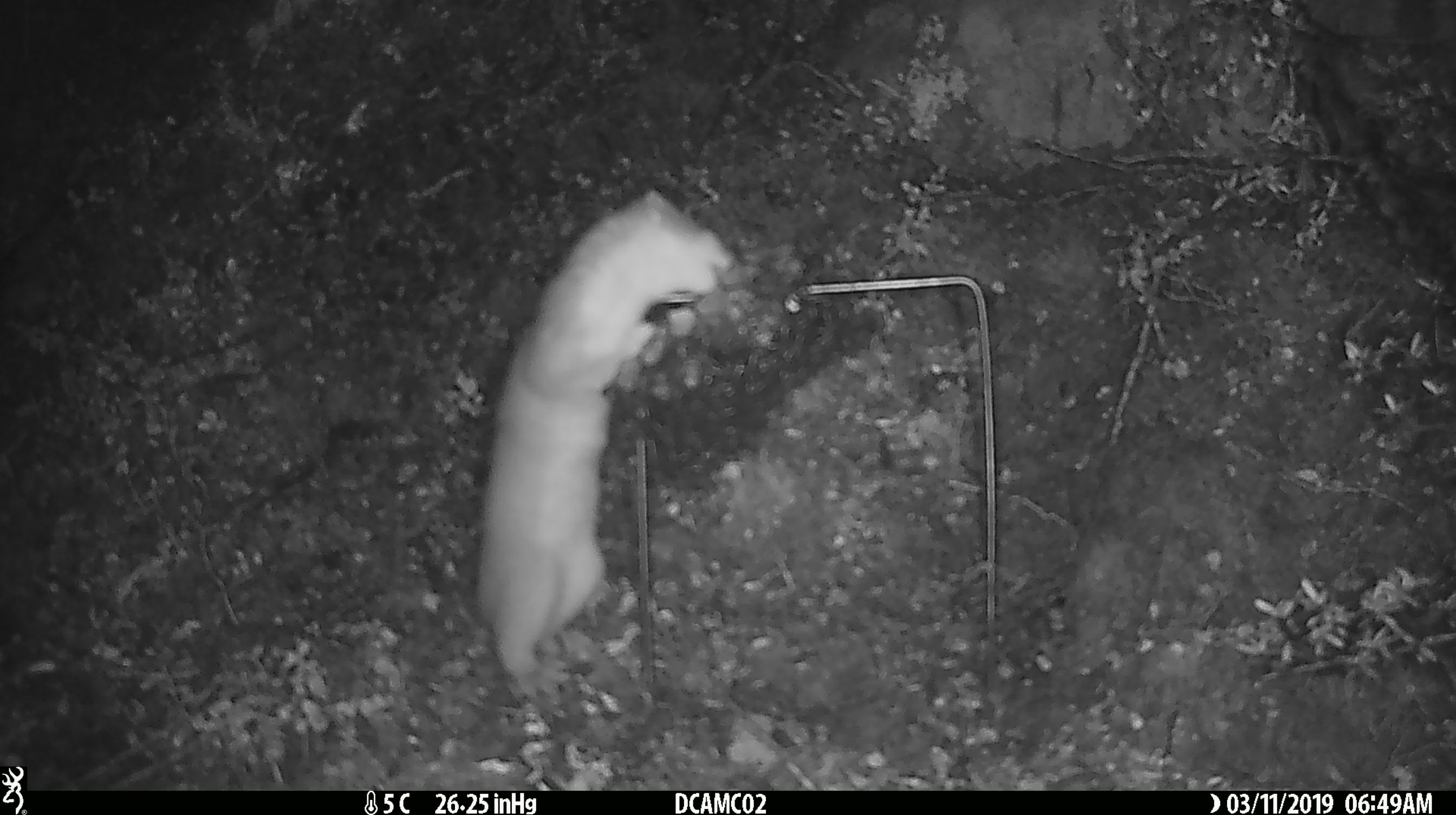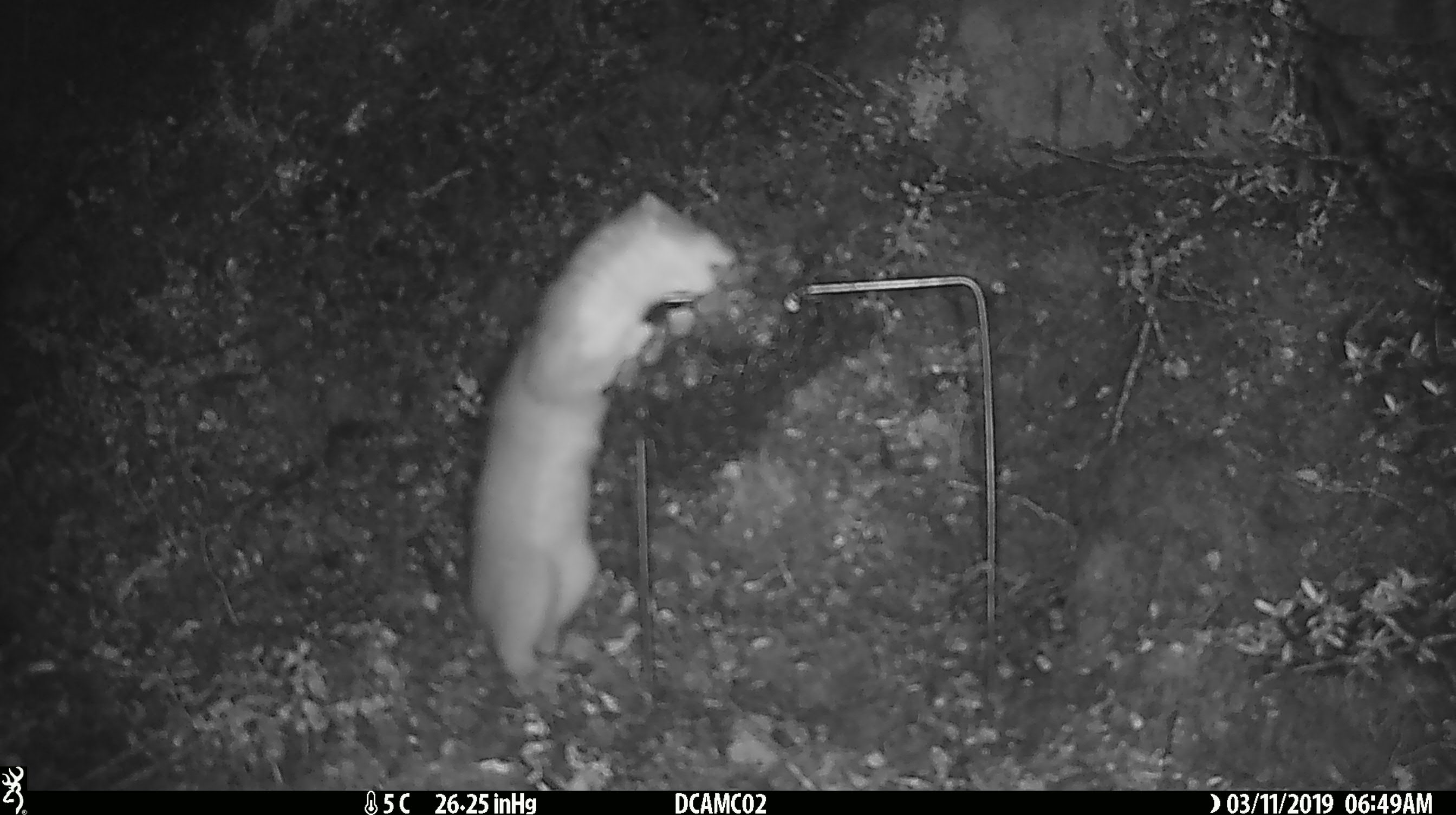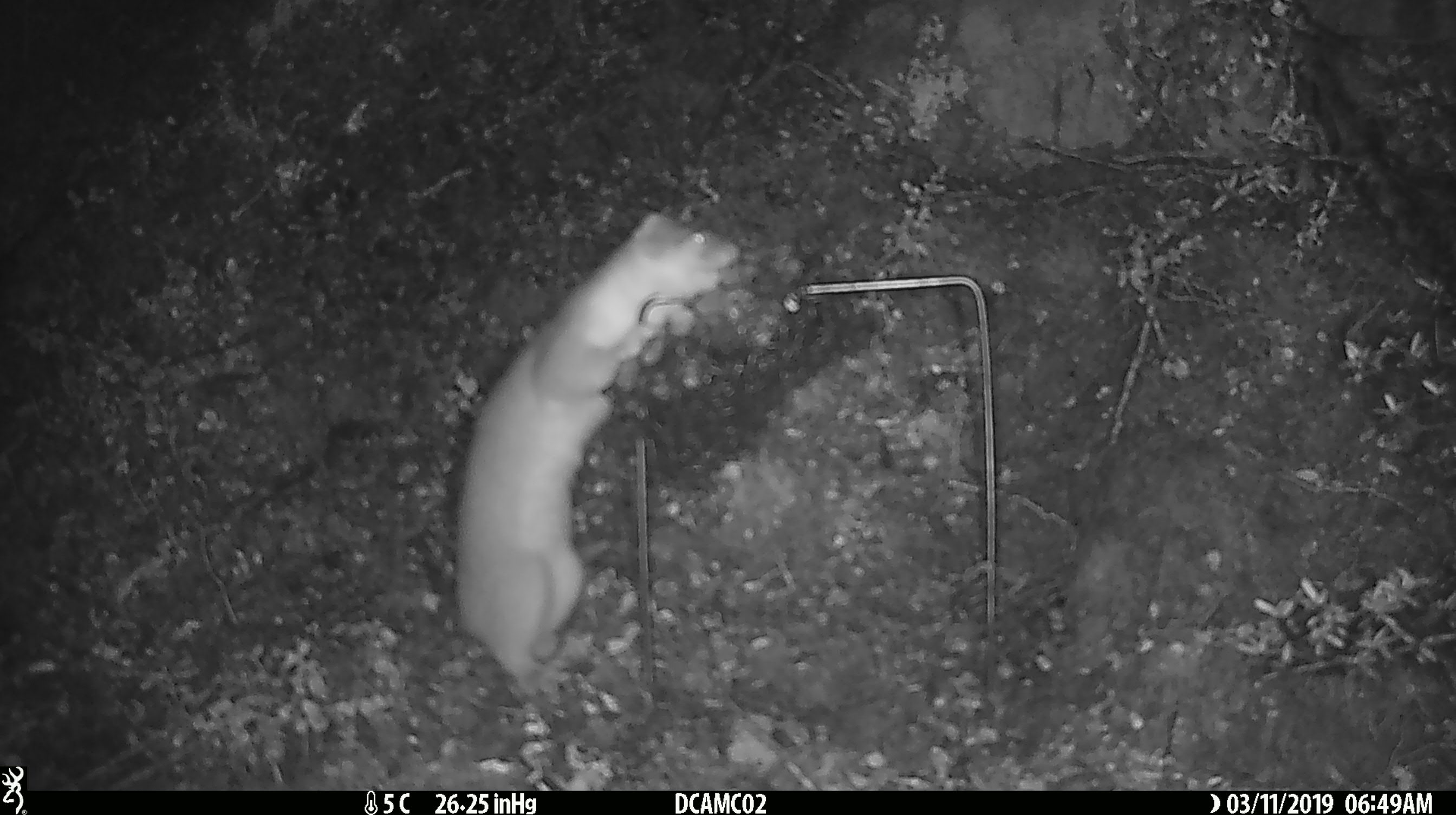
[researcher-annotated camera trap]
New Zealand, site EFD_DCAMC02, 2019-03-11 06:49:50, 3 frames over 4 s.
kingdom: Animalia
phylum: Chordata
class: Mammalia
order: Carnivora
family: Mustelidae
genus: Mustela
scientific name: Mustela erminea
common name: stoat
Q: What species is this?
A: Stoat (Mustela erminea).